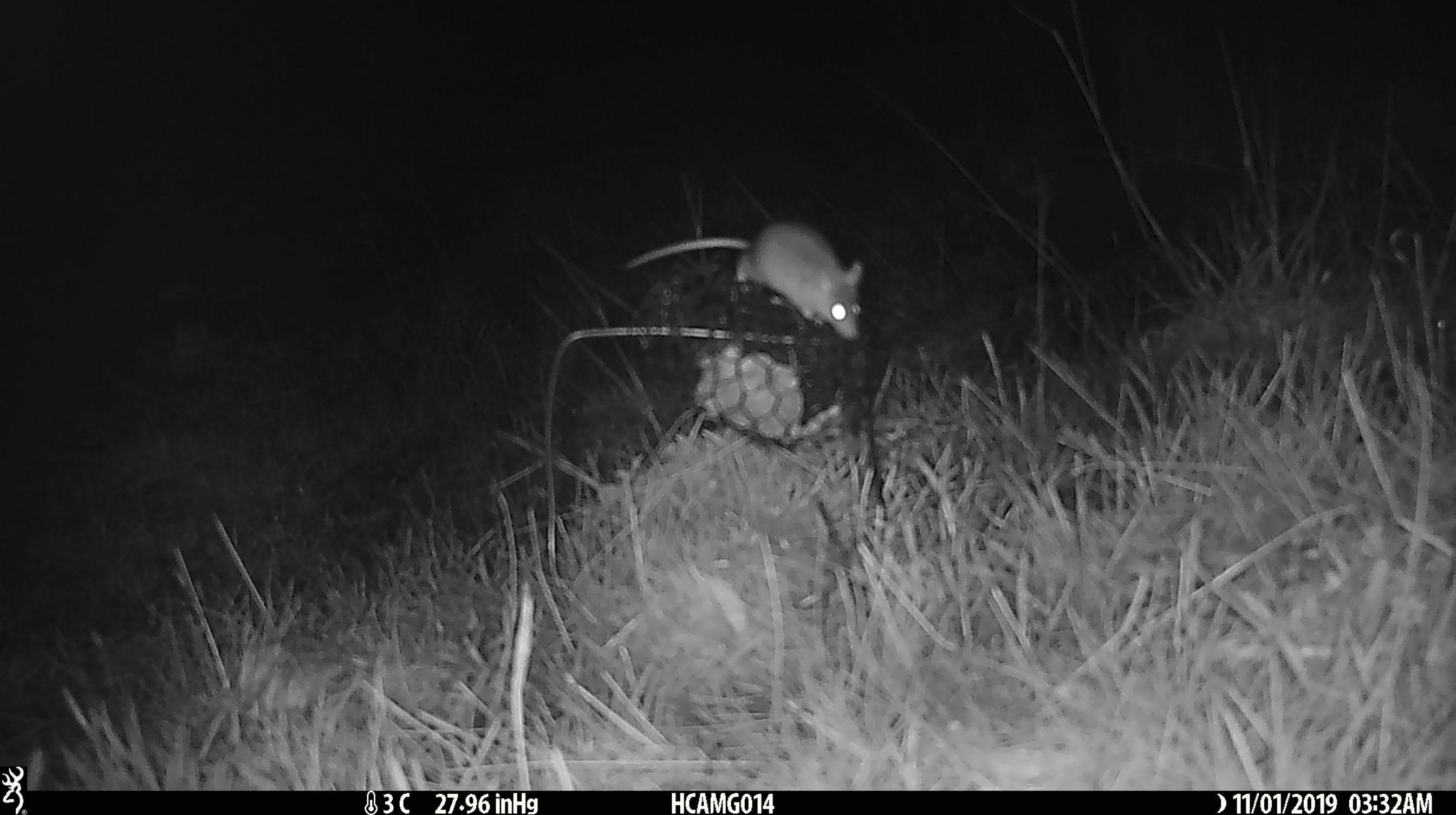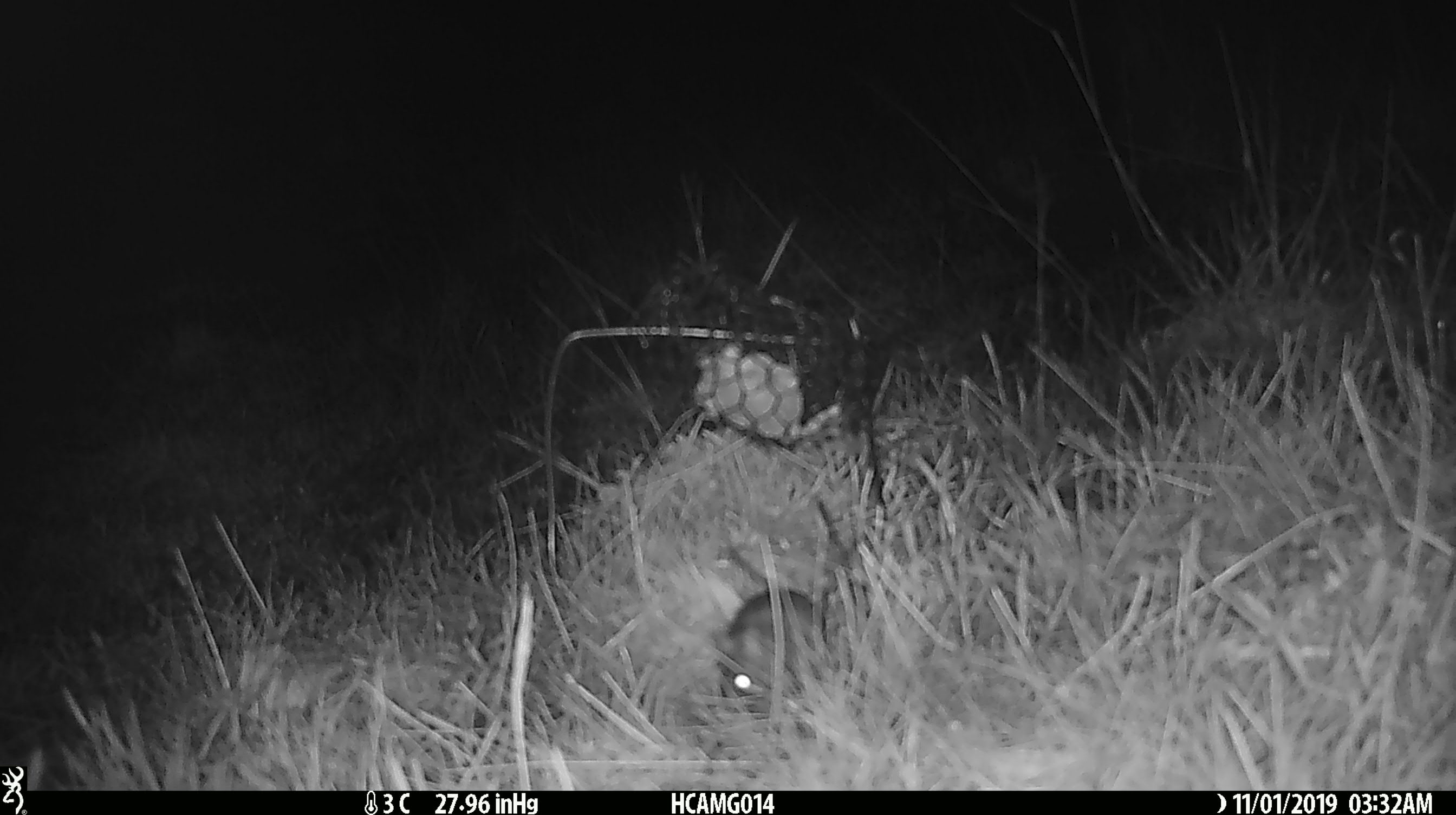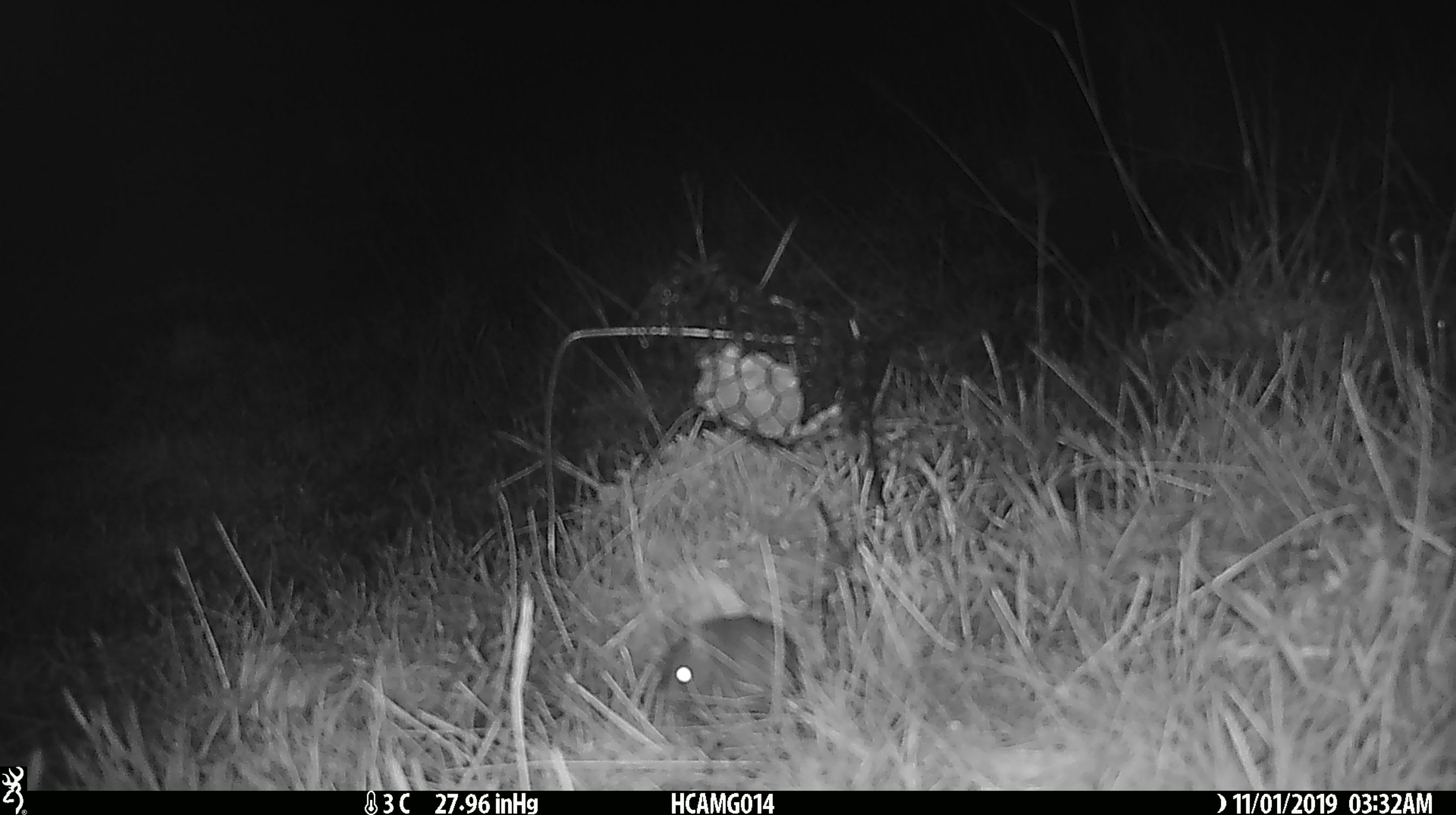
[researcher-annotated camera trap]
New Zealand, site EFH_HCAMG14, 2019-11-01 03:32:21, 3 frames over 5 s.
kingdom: Animalia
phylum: Chordata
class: Mammalia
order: Rodentia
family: Muridae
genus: Mus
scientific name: Mus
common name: mouse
Mouse (Mus).